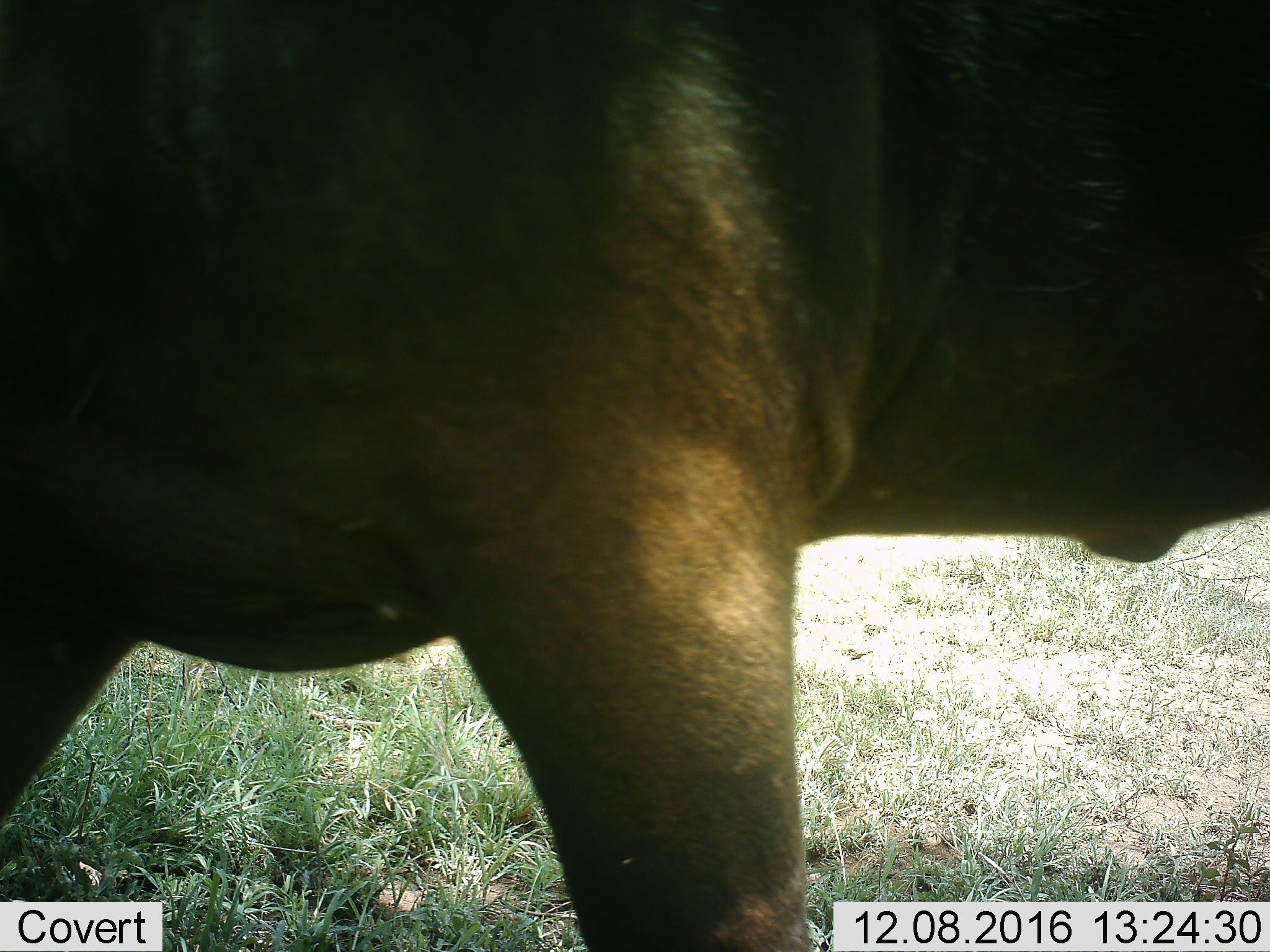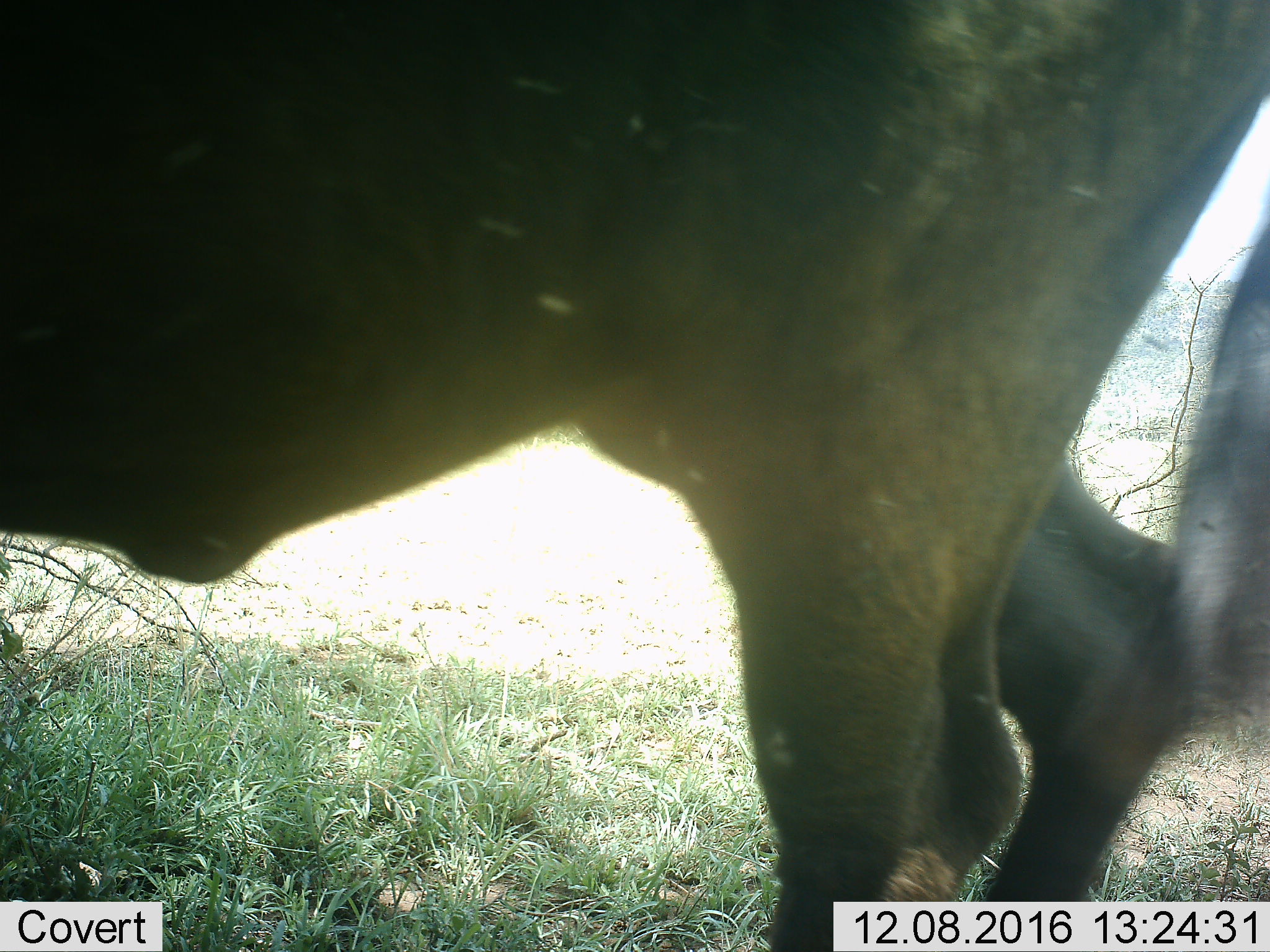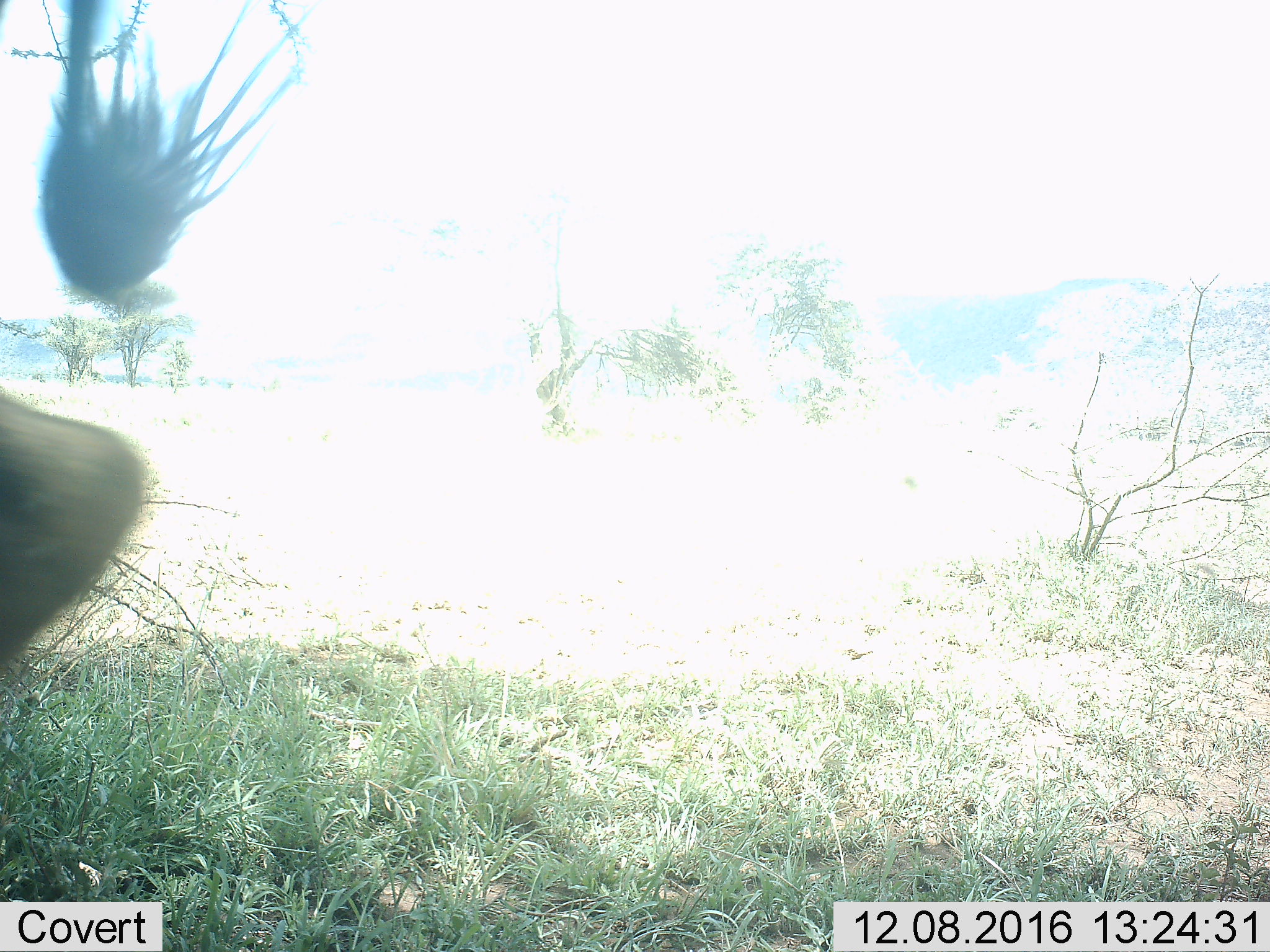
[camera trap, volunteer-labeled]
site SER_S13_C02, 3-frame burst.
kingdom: Animalia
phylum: Chordata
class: Mammalia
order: Artiodactyla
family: Bovidae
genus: Connochaetes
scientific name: Connochaetes taurinus taurinus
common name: blue wildebeest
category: wildebeestblue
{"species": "wildebeestblue (blue wildebeest) (Connochaetes taurinus taurinus)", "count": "1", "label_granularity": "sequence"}